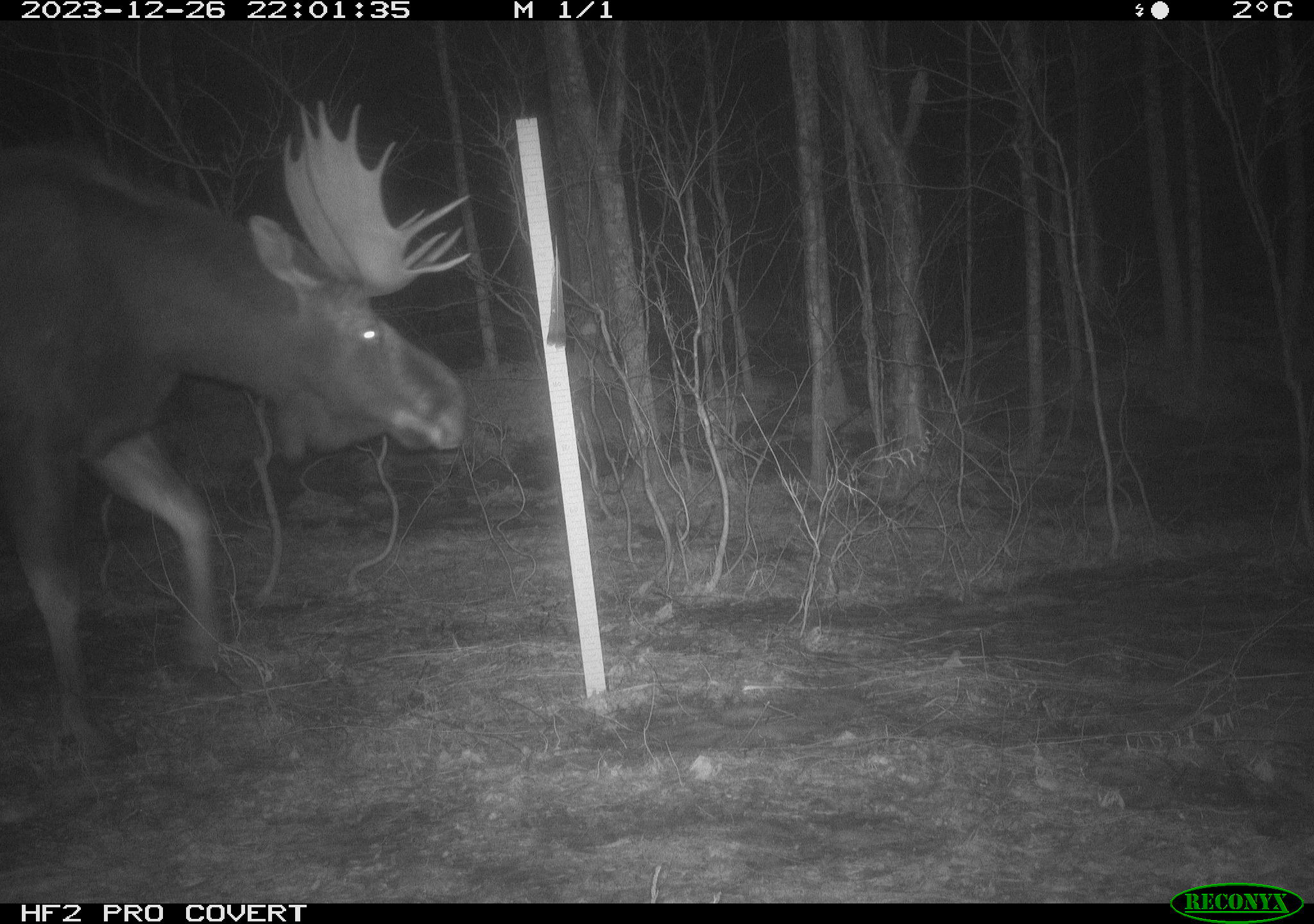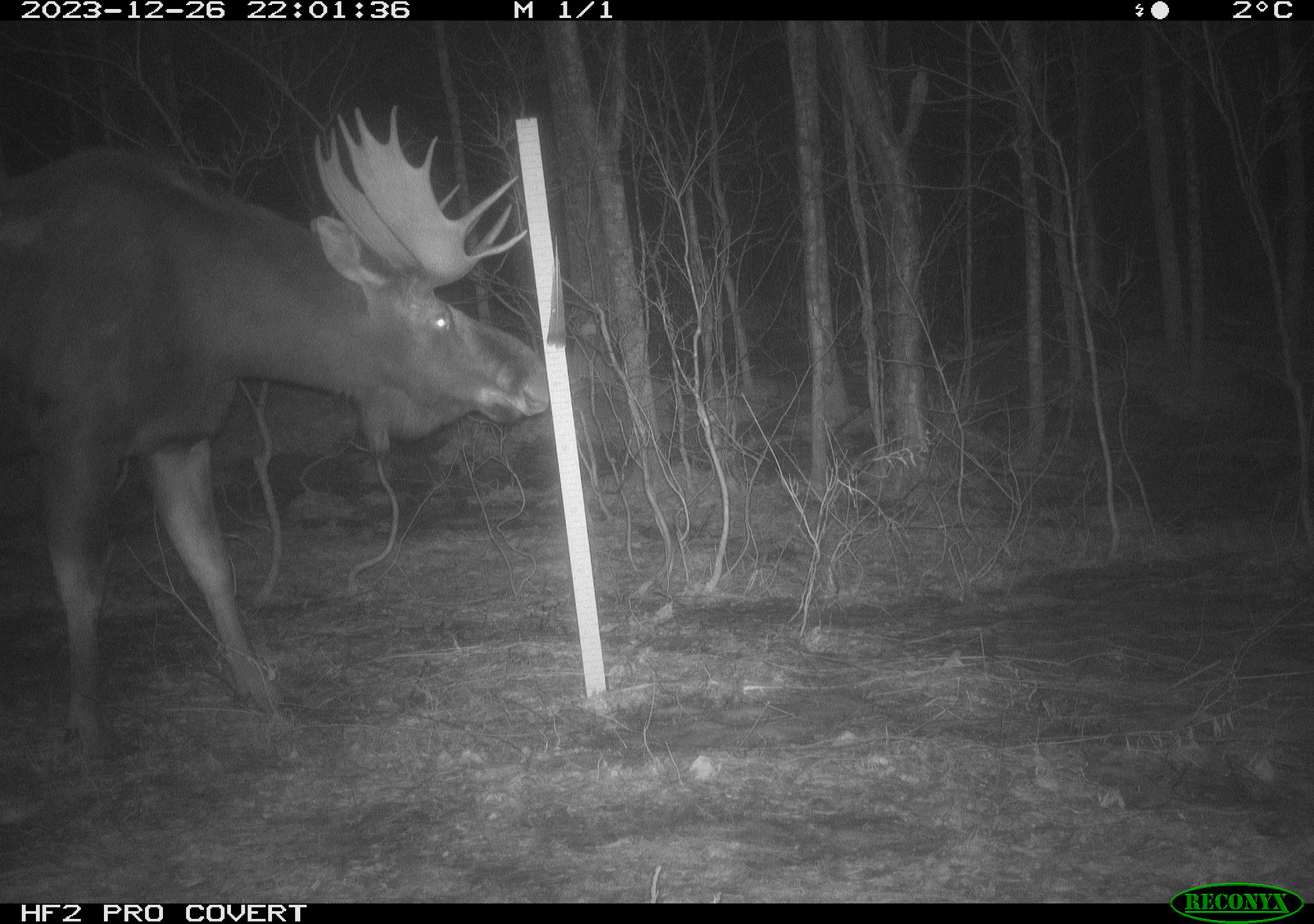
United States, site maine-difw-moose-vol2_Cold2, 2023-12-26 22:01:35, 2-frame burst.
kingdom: Animalia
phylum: Chordata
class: Mammalia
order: Artiodactyla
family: Cervidae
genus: Alces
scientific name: Alces alces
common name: moose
Moose (Alces alces).